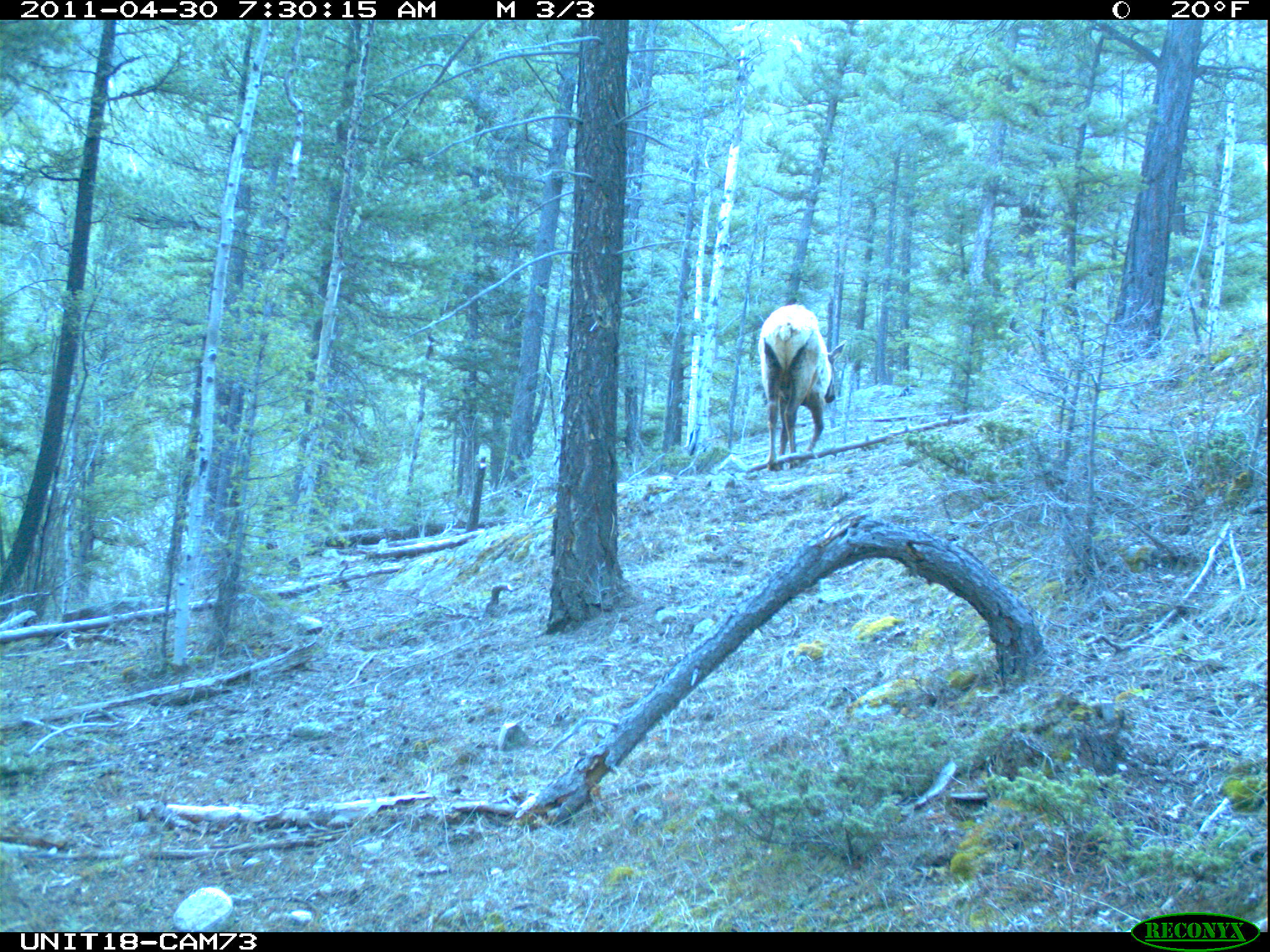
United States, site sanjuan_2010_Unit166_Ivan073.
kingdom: Animalia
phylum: Chordata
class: Mammalia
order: Artiodactyla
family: Cervidae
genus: Cervus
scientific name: Cervus elaphus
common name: red deer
Cervus elaphus (red deer).